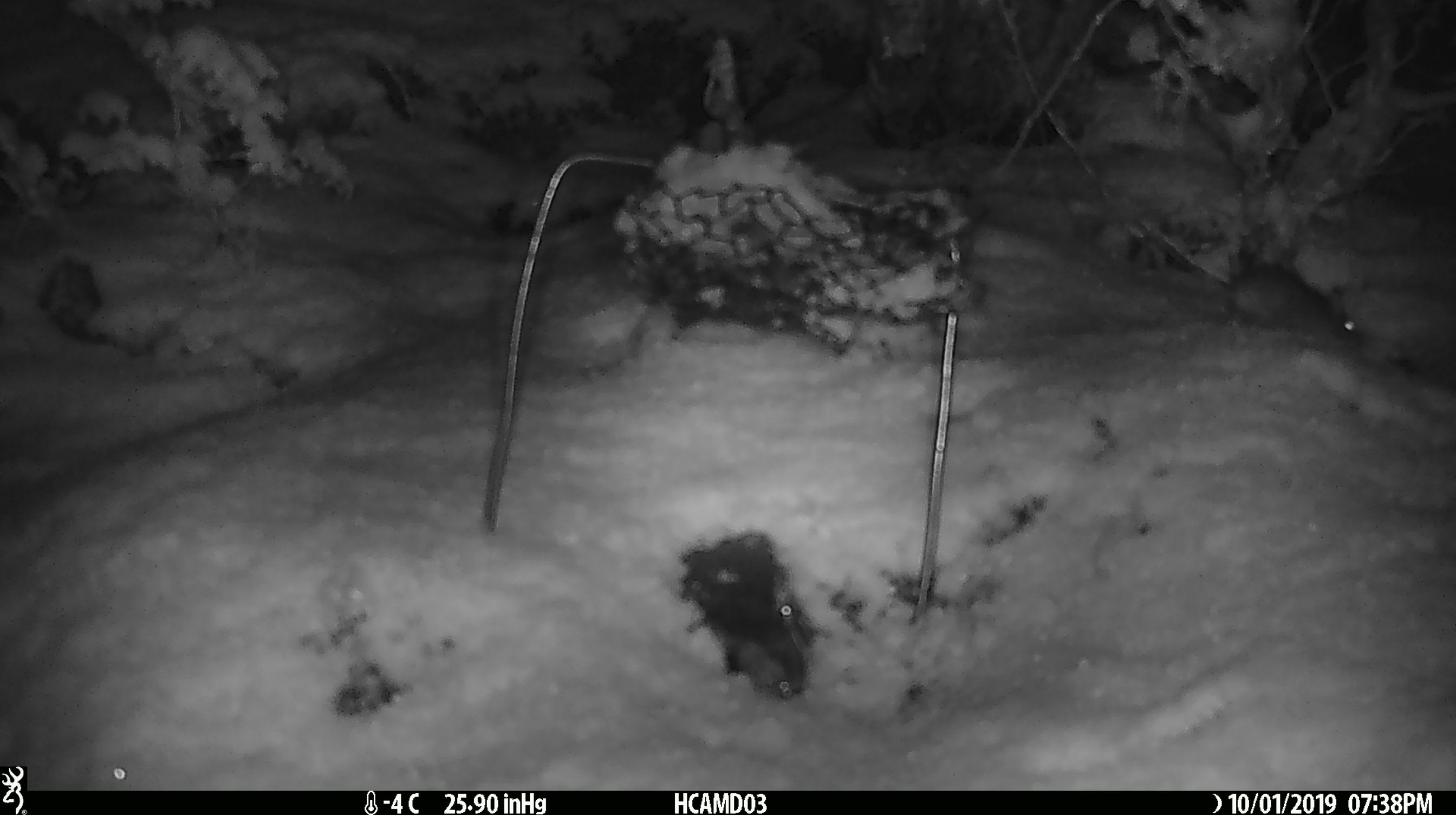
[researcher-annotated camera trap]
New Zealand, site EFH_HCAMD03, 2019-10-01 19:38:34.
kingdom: Animalia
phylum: Chordata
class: Mammalia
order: Rodentia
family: Muridae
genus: Mus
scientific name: Mus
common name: mouse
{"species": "mouse (Mus)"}